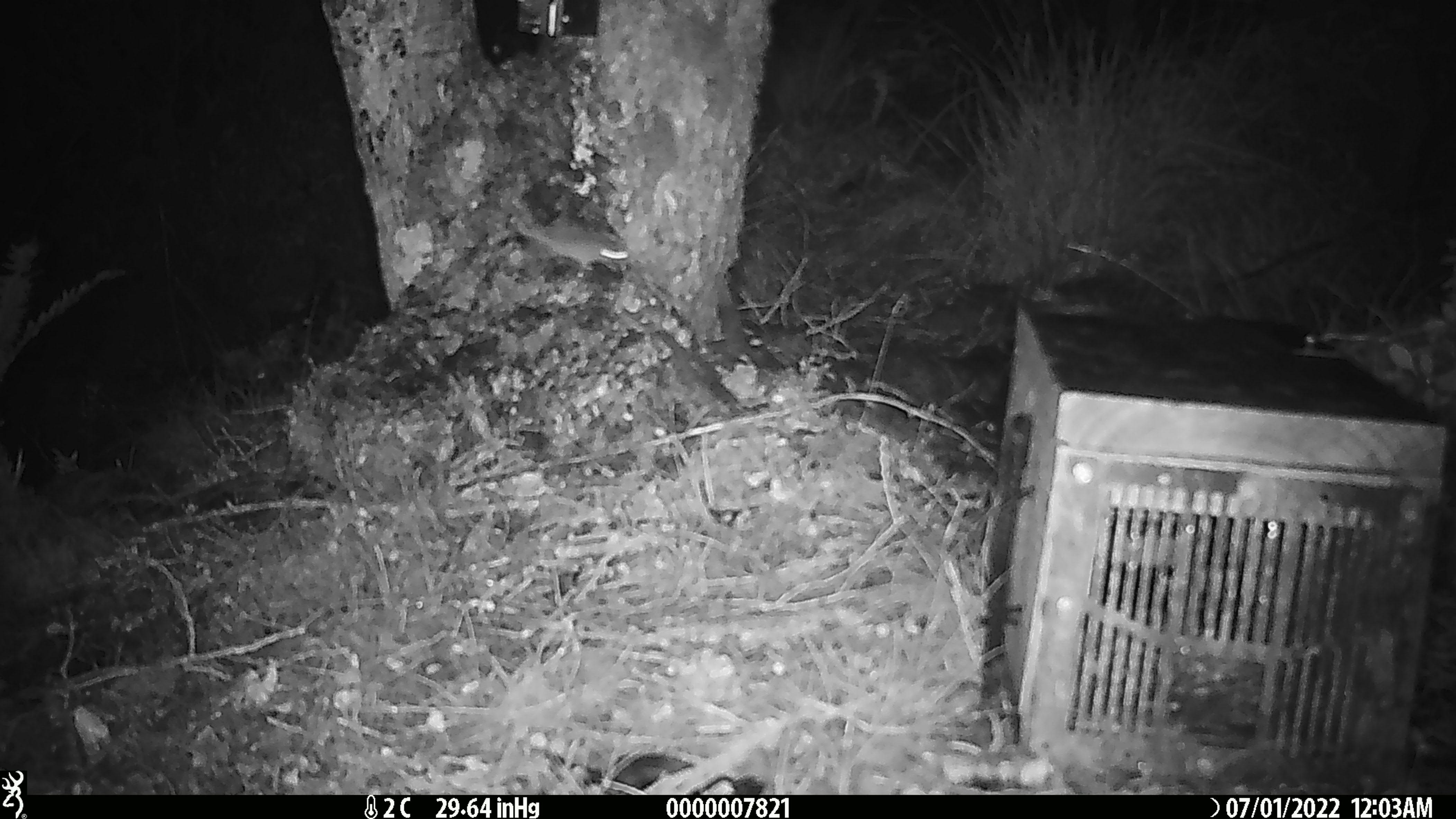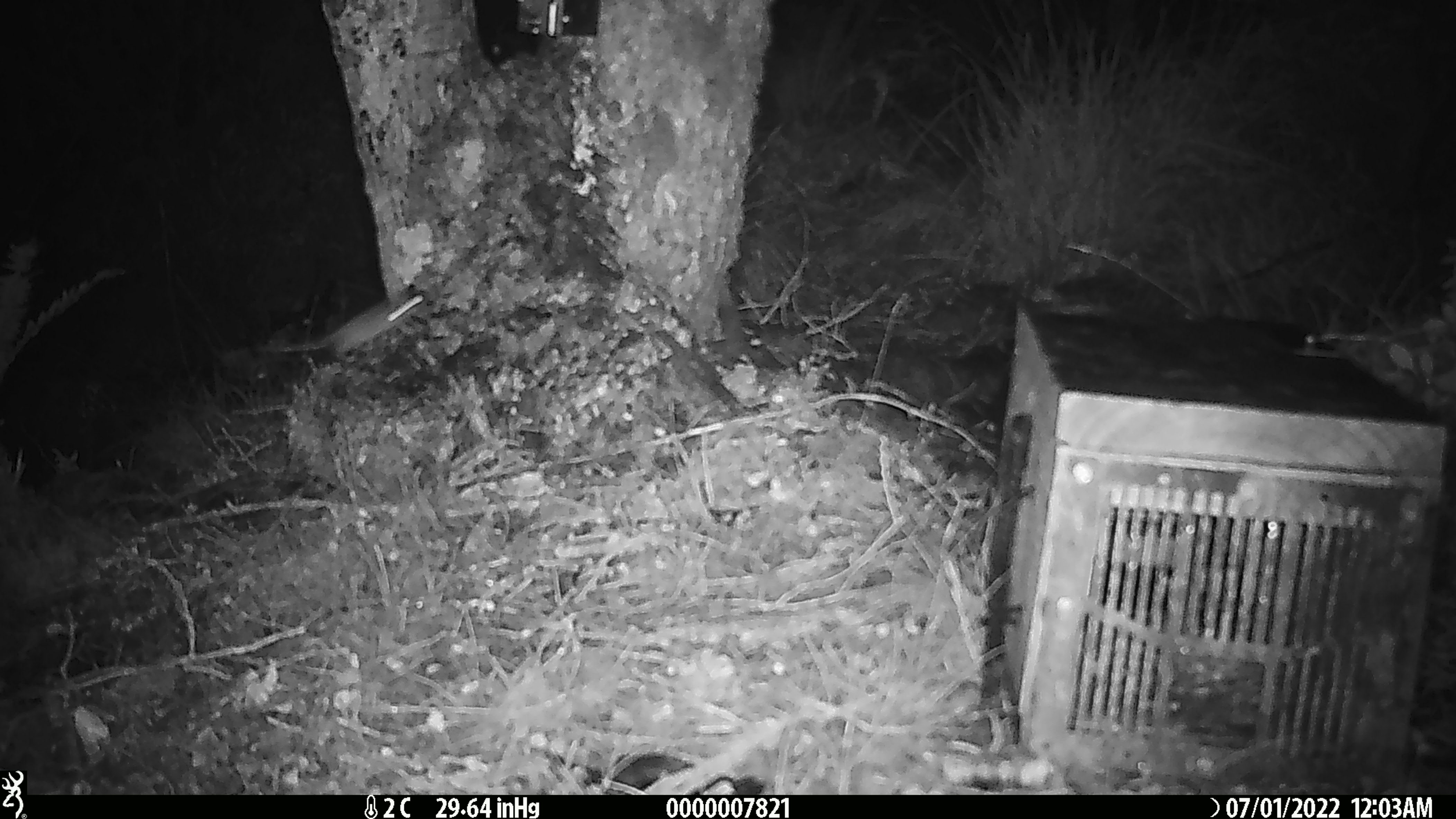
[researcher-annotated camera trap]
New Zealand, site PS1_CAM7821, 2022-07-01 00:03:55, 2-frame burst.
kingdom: Animalia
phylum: Chordata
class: Mammalia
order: Rodentia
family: Muridae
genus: Mus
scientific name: Mus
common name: mouse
Mouse (Mus).